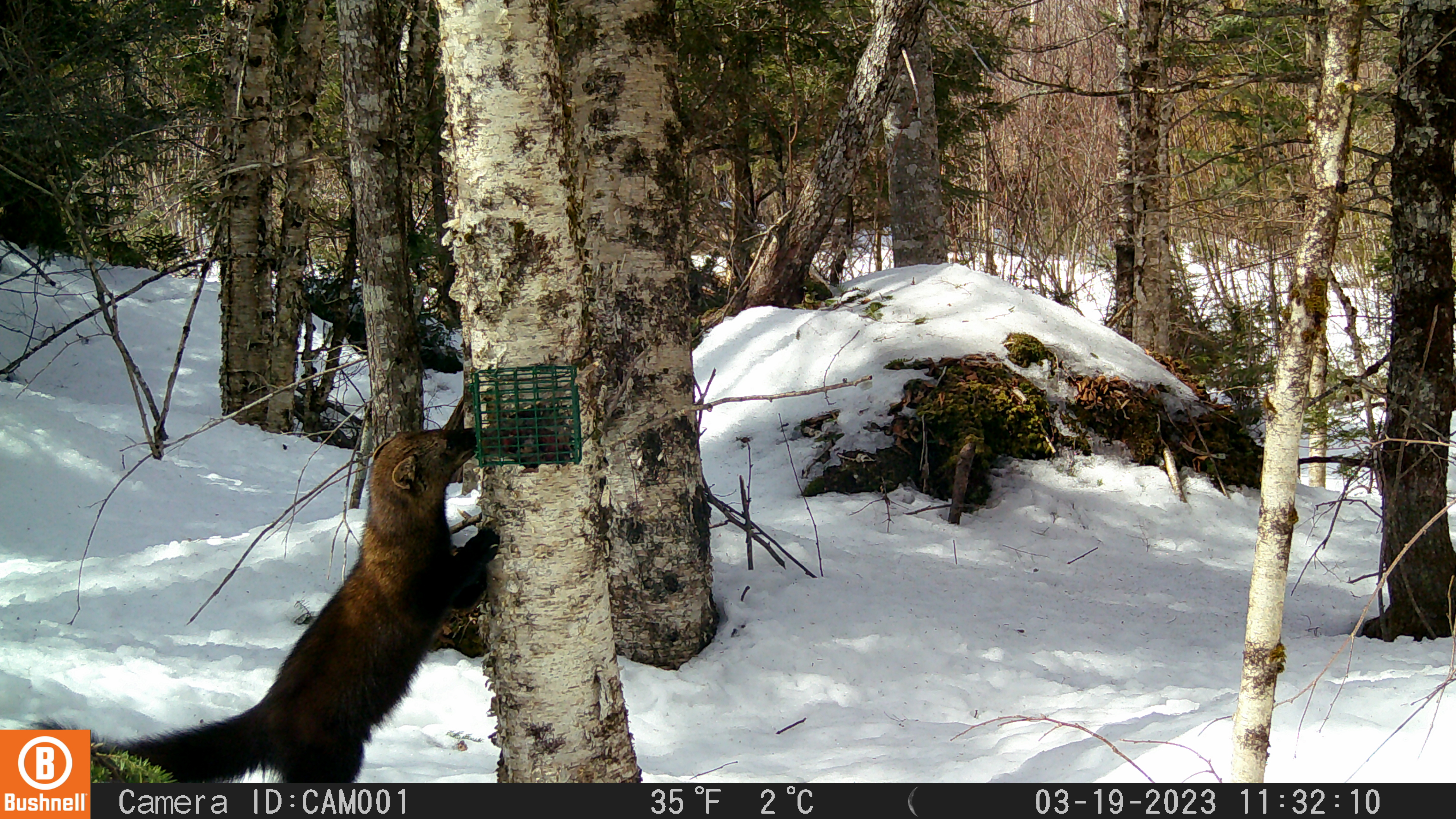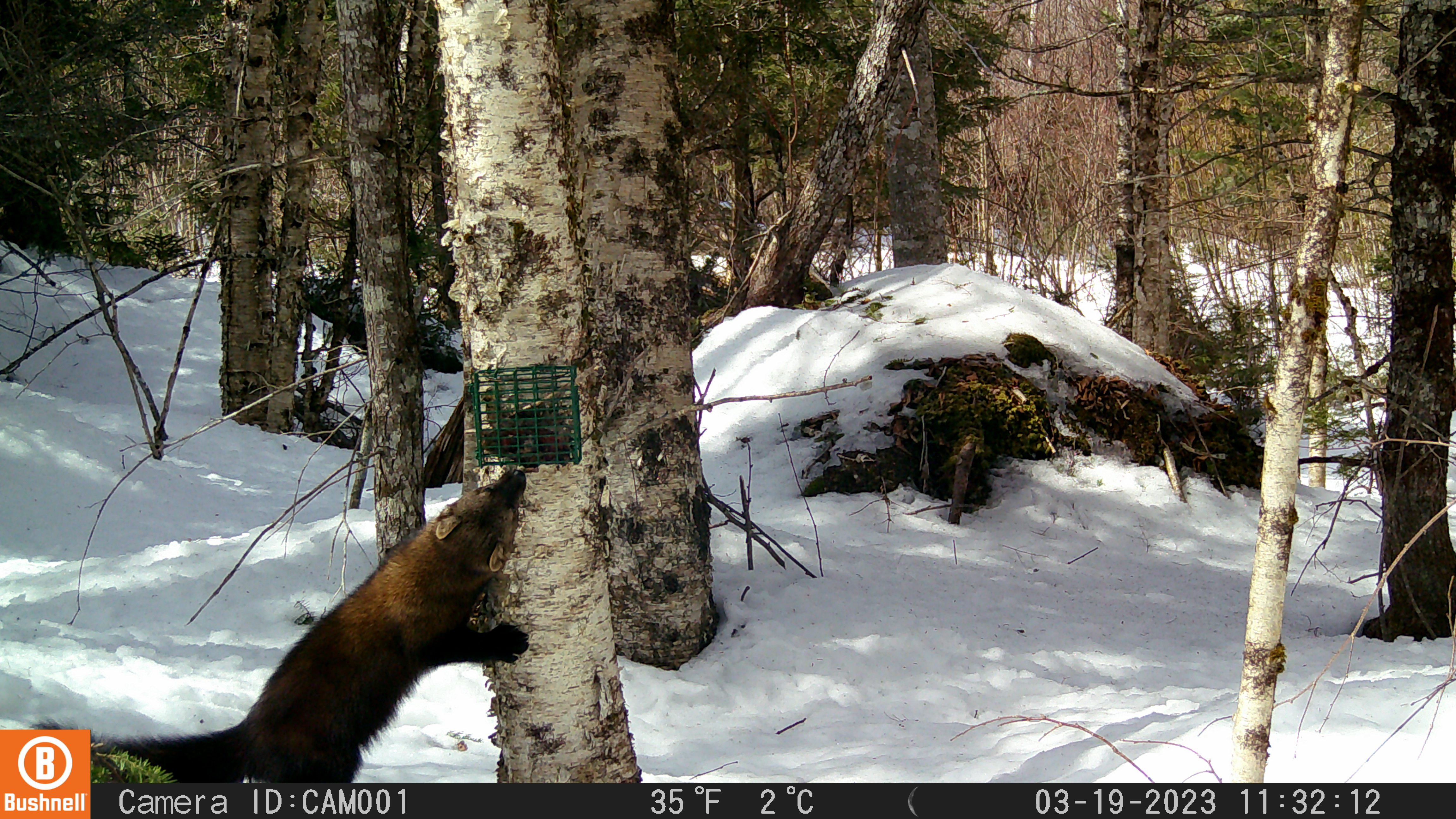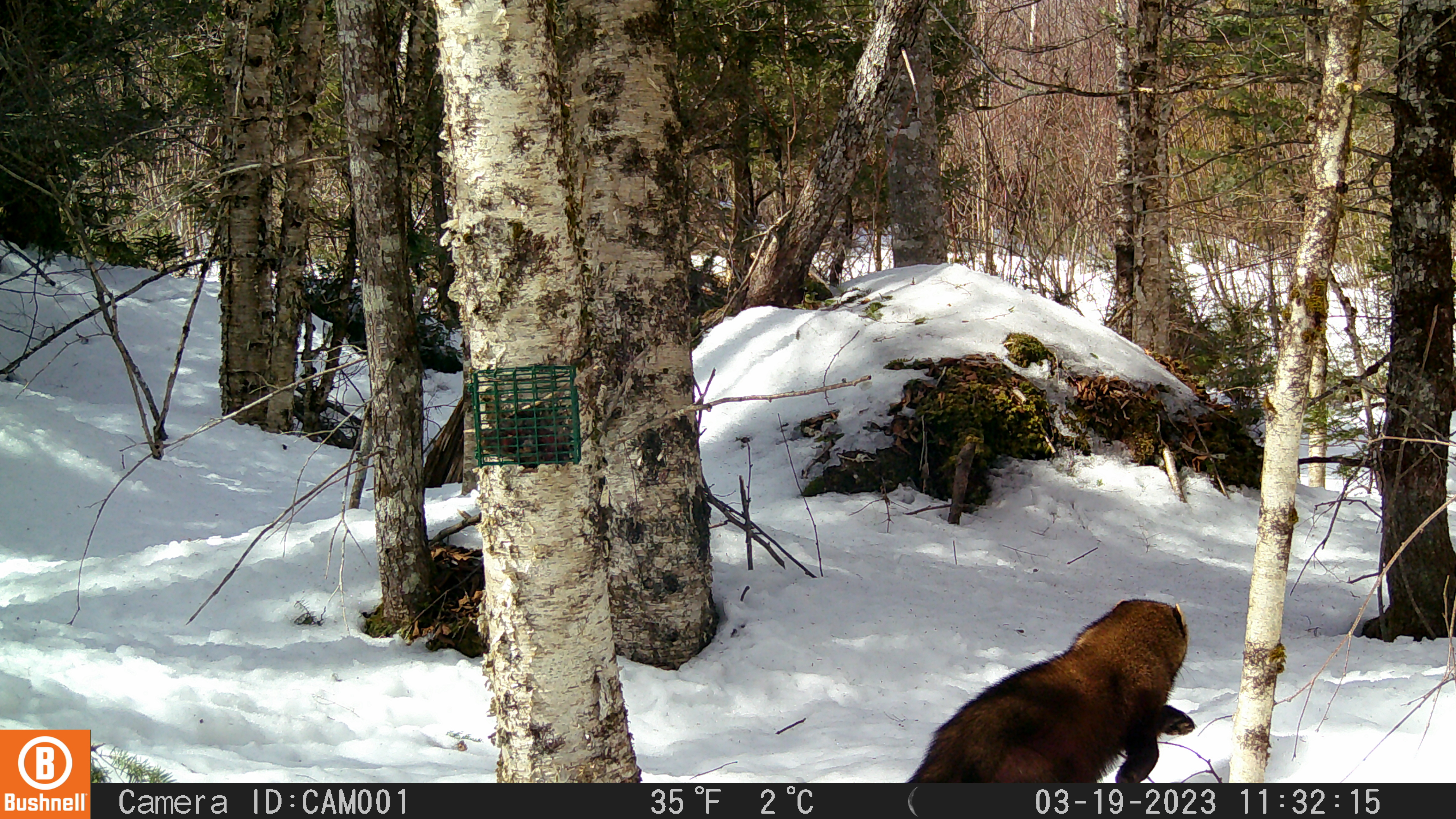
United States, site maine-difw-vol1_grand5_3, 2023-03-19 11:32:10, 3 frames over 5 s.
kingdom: Animalia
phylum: Chordata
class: Mammalia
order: Carnivora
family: Mustelidae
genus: Pekania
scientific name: Pekania pennanti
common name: fisher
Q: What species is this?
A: Fisher (Pekania pennanti).